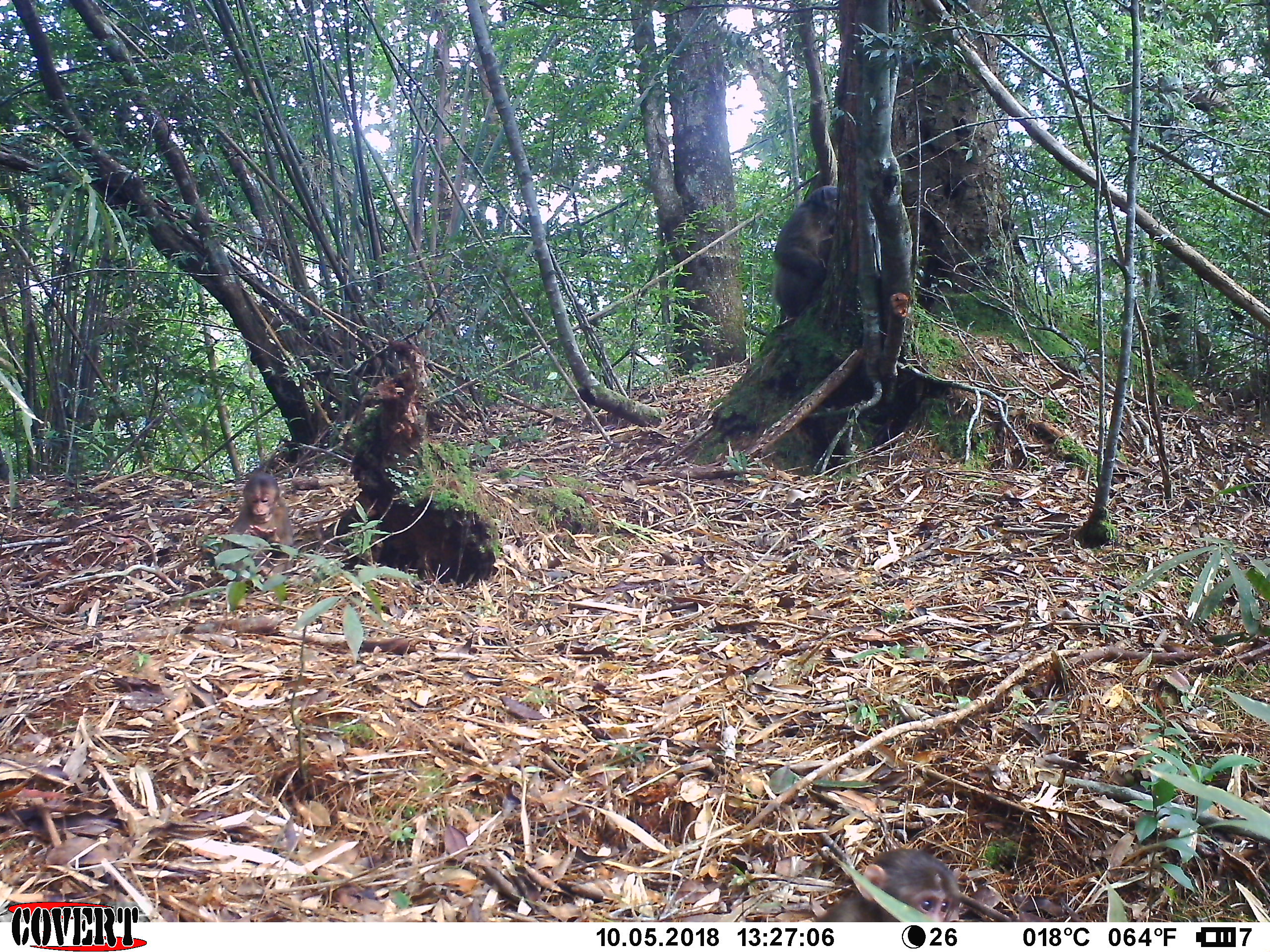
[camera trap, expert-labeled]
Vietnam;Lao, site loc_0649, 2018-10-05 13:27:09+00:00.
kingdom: Animalia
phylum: Chordata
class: Mammalia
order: Primates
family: Cercopithecidae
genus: Macaca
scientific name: Macaca arctoides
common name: stump-tailed macaque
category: stump tailed macaque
Stump tailed macaque (stump-tailed macaque) (Macaca arctoides). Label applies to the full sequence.